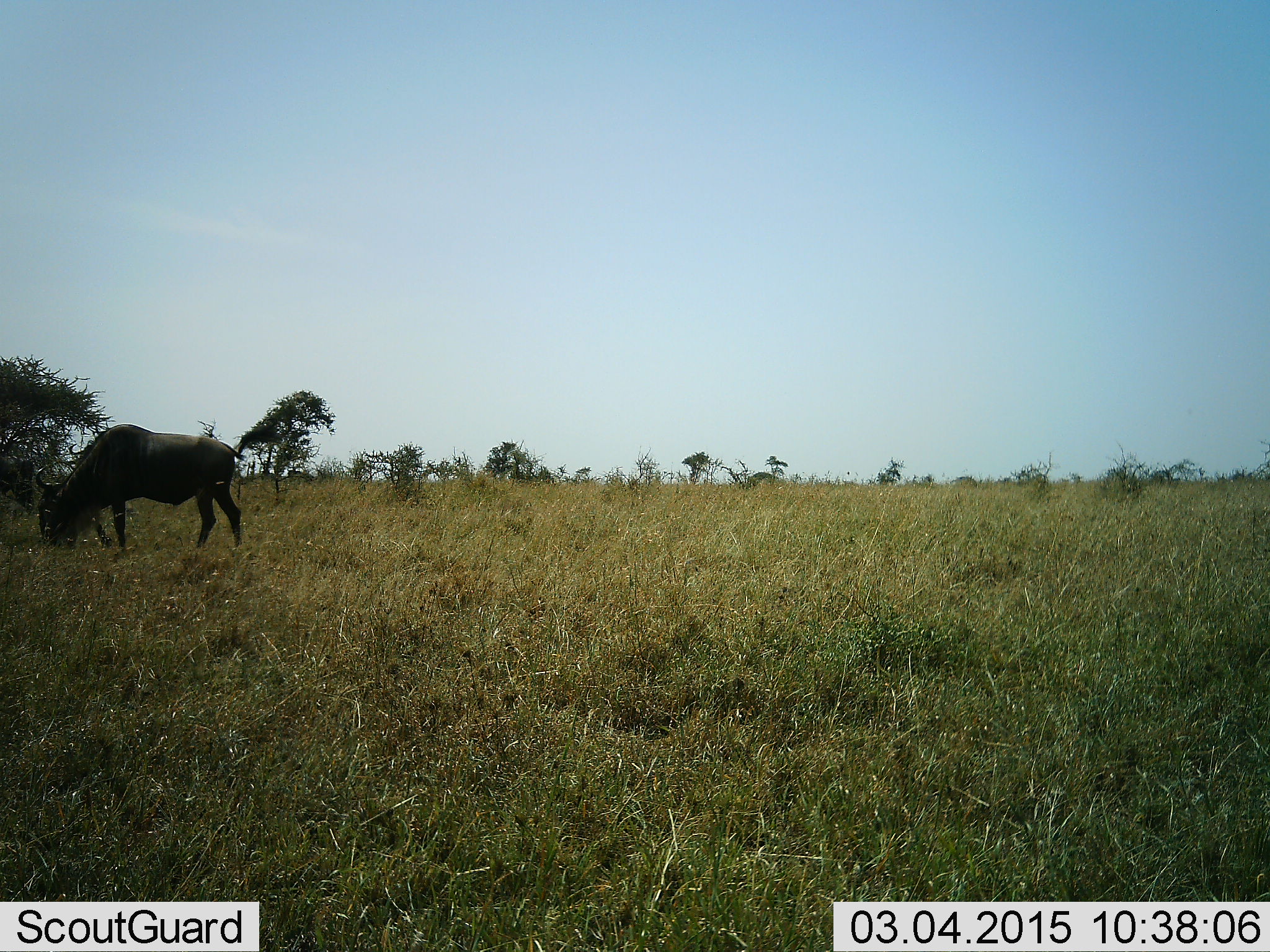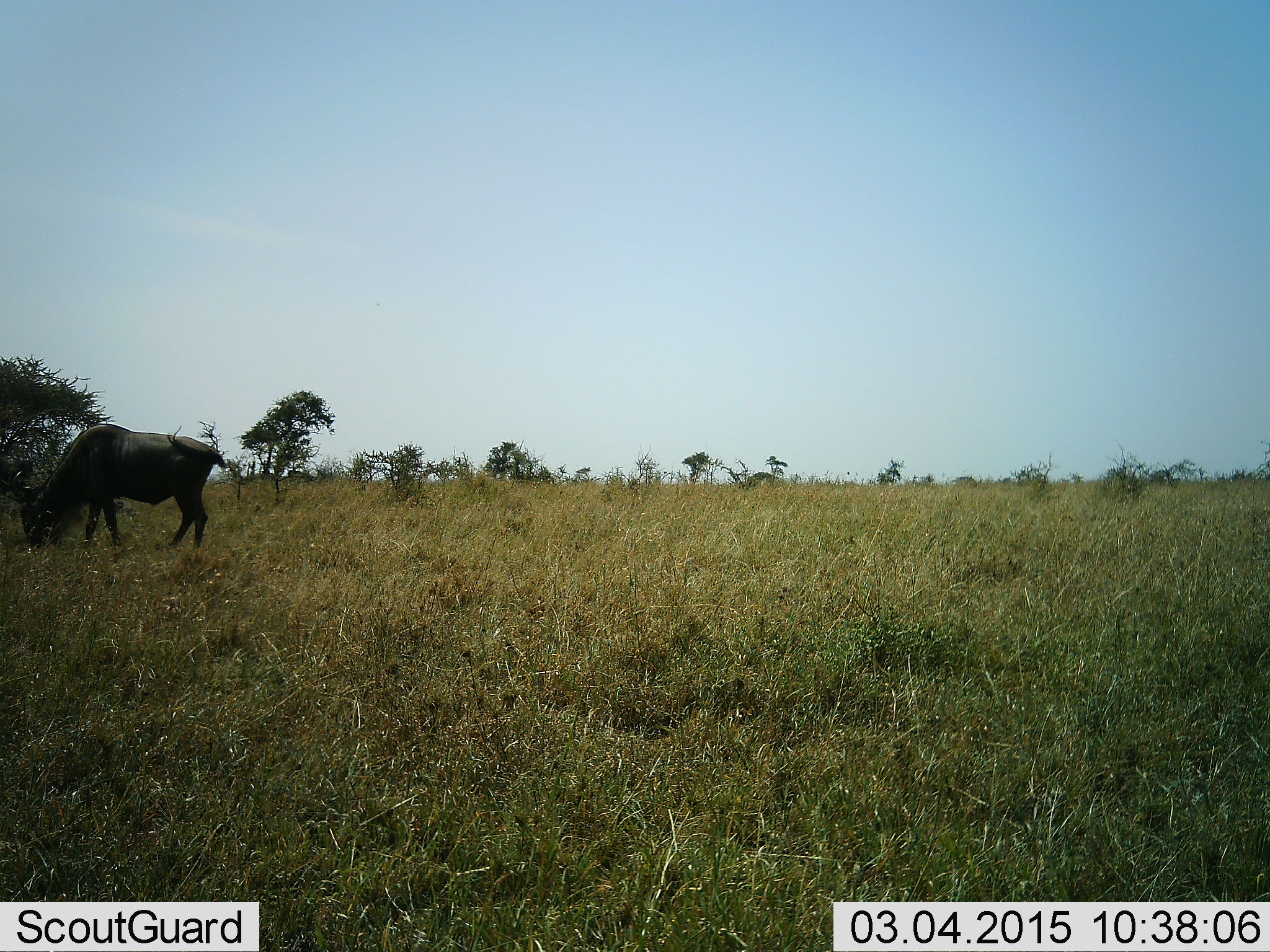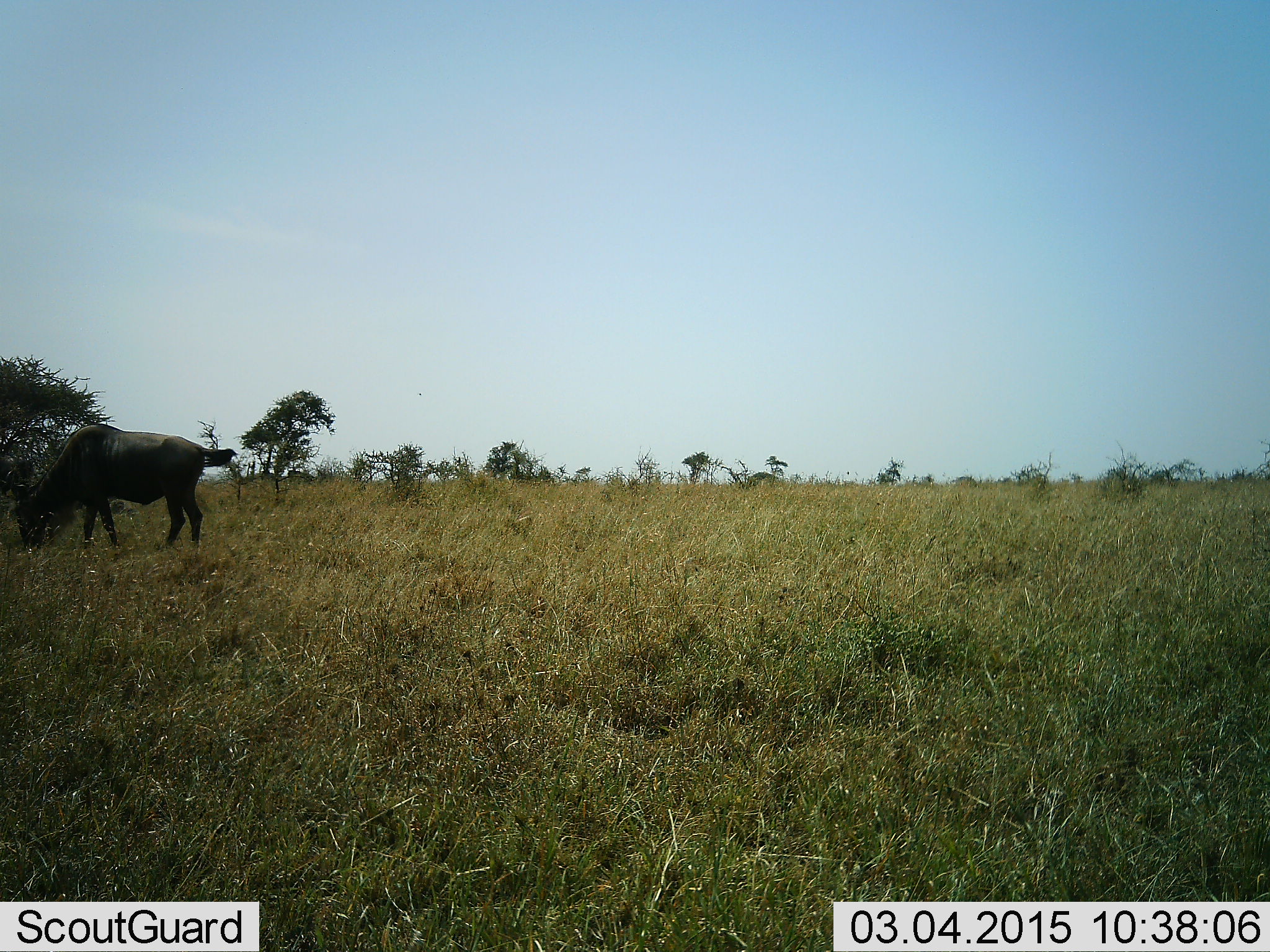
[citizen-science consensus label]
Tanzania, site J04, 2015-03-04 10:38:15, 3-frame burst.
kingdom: Animalia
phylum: Chordata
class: Mammalia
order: Artiodactyla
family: Bovidae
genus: Connochaetes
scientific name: Connochaetes taurinus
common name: blue wildebeest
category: wildebeest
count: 1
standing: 20%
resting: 0%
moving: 0%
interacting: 0%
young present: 0%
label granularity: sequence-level